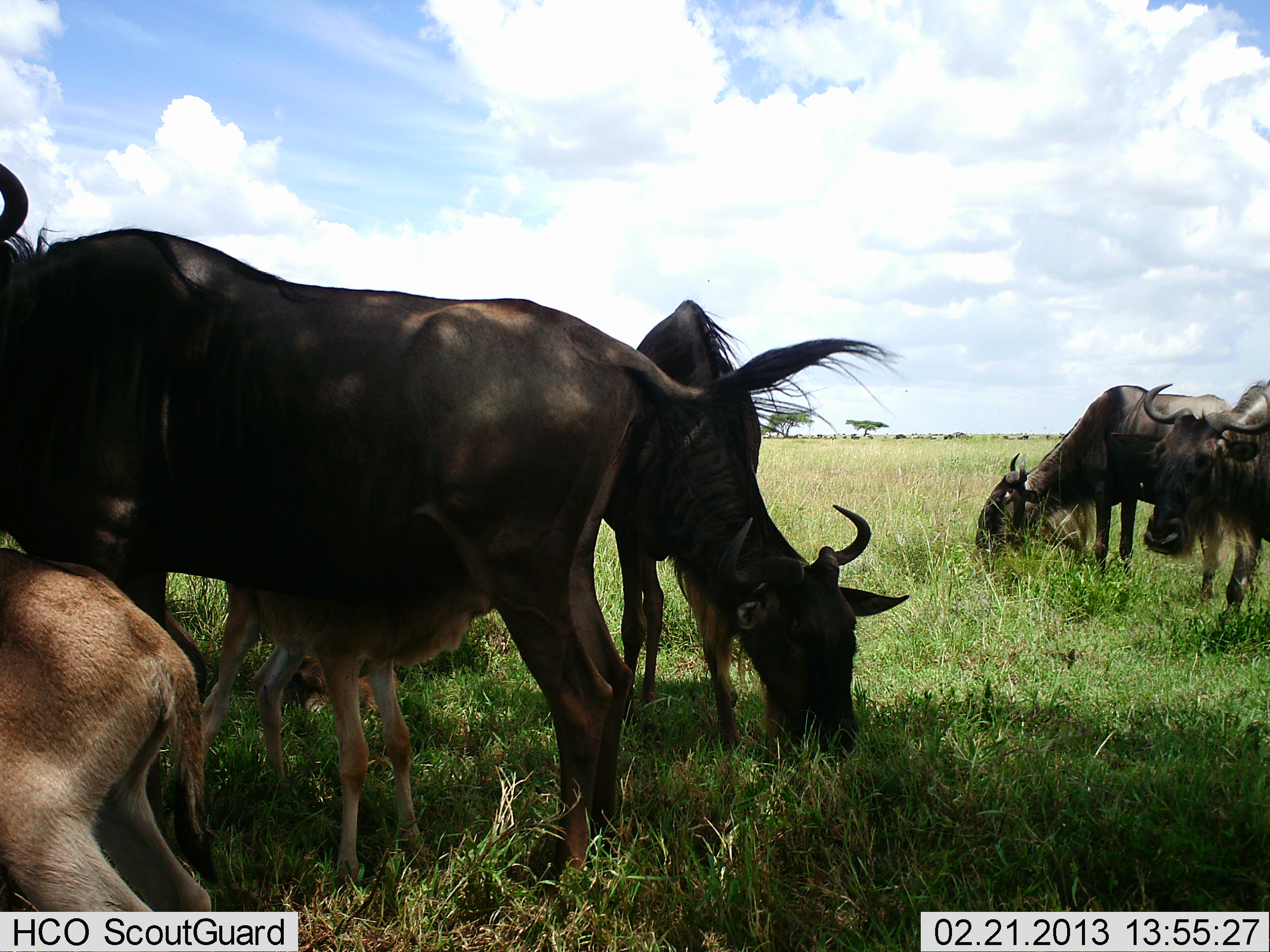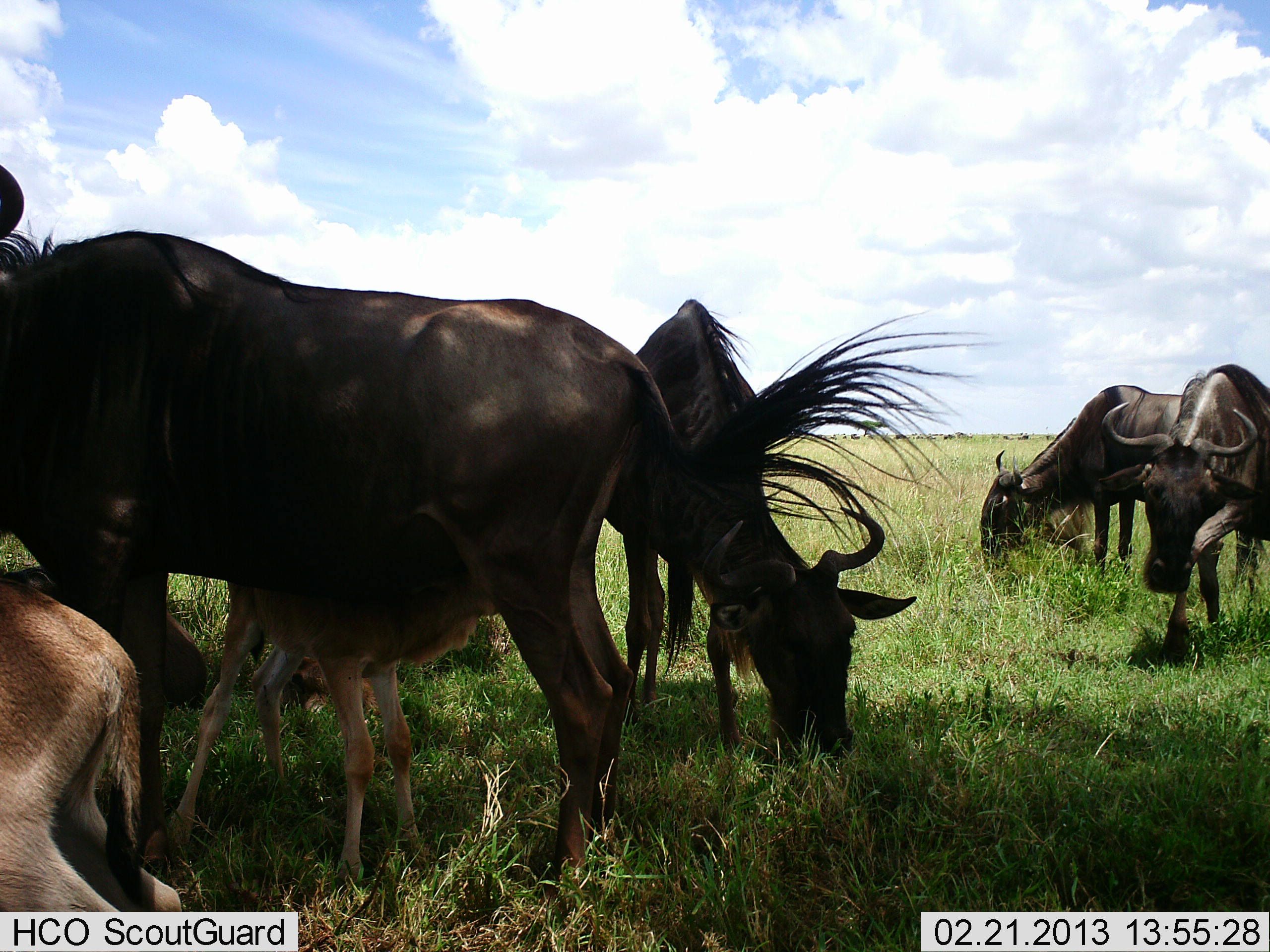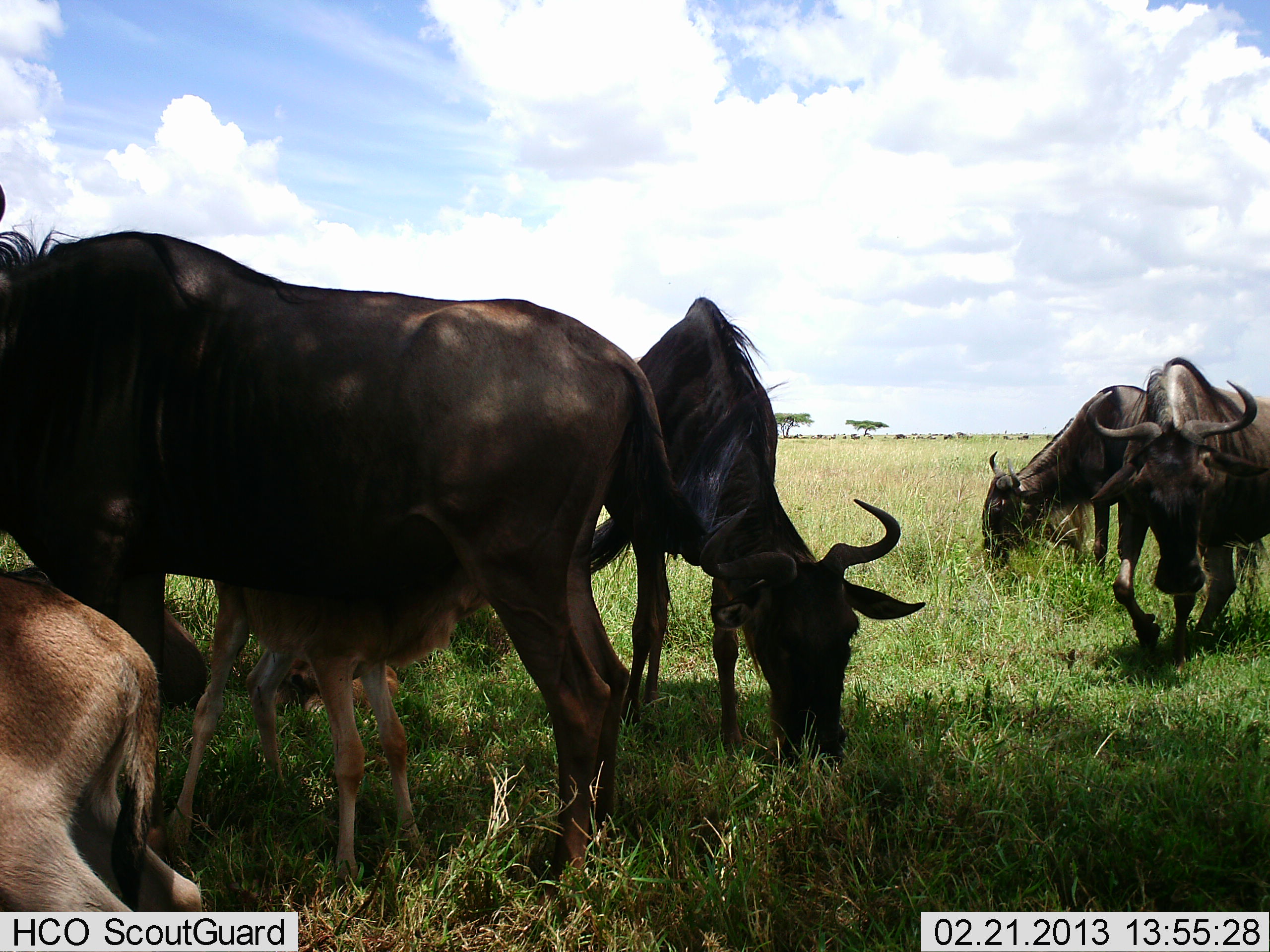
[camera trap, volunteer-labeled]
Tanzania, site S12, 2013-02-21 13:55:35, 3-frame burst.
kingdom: Animalia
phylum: Chordata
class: Mammalia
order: Artiodactyla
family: Bovidae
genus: Connochaetes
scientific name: Connochaetes taurinus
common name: blue wildebeest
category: wildebeest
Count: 6.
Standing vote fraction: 60%.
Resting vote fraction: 20%.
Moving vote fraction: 13%.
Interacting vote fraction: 7%.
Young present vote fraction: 80%.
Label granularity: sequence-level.